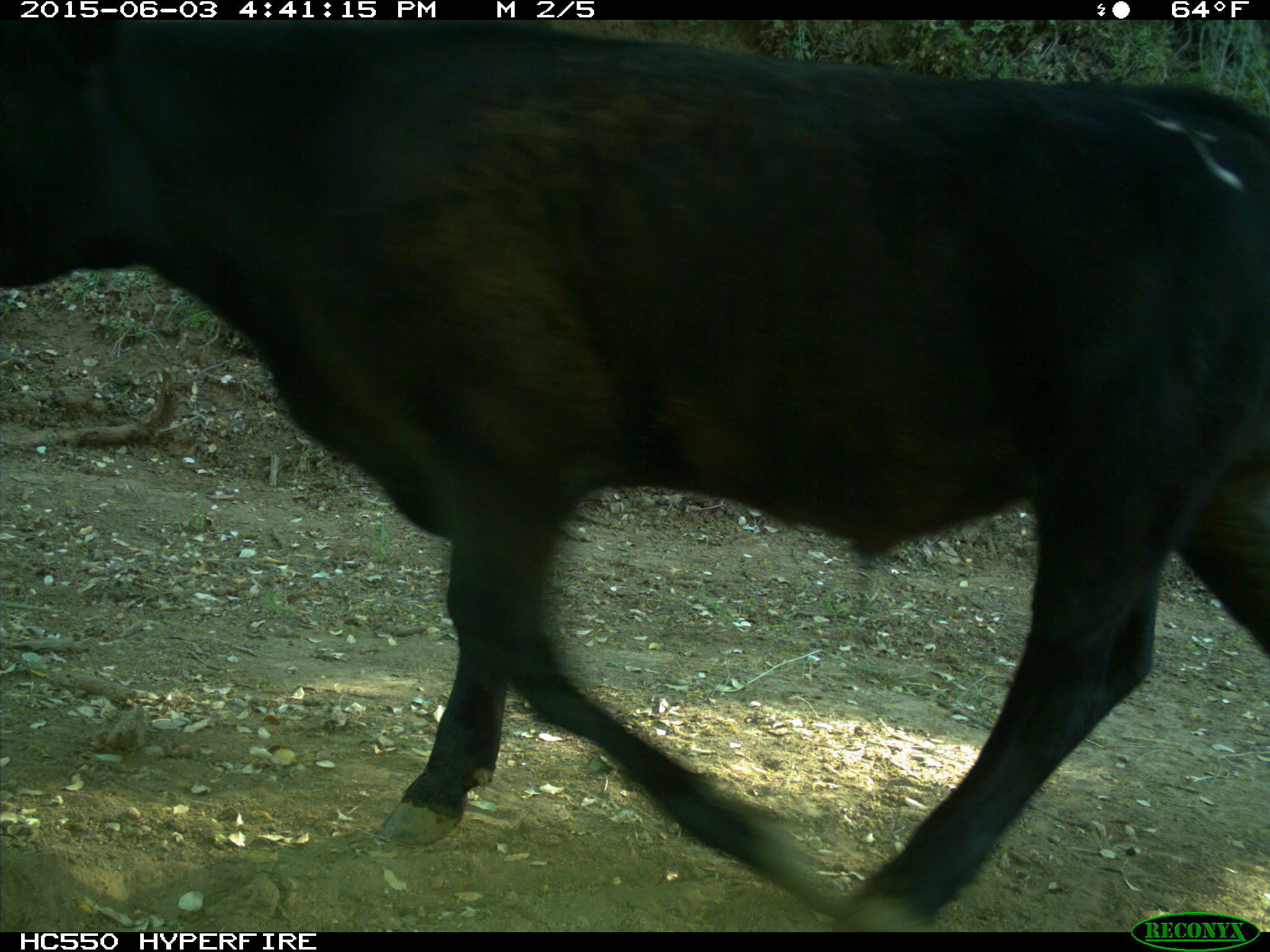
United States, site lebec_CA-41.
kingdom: Animalia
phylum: Chordata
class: Mammalia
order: Artiodactyla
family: Bovidae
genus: Bos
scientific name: Bos taurus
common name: domestic cow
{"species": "Bos taurus (domestic cow)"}